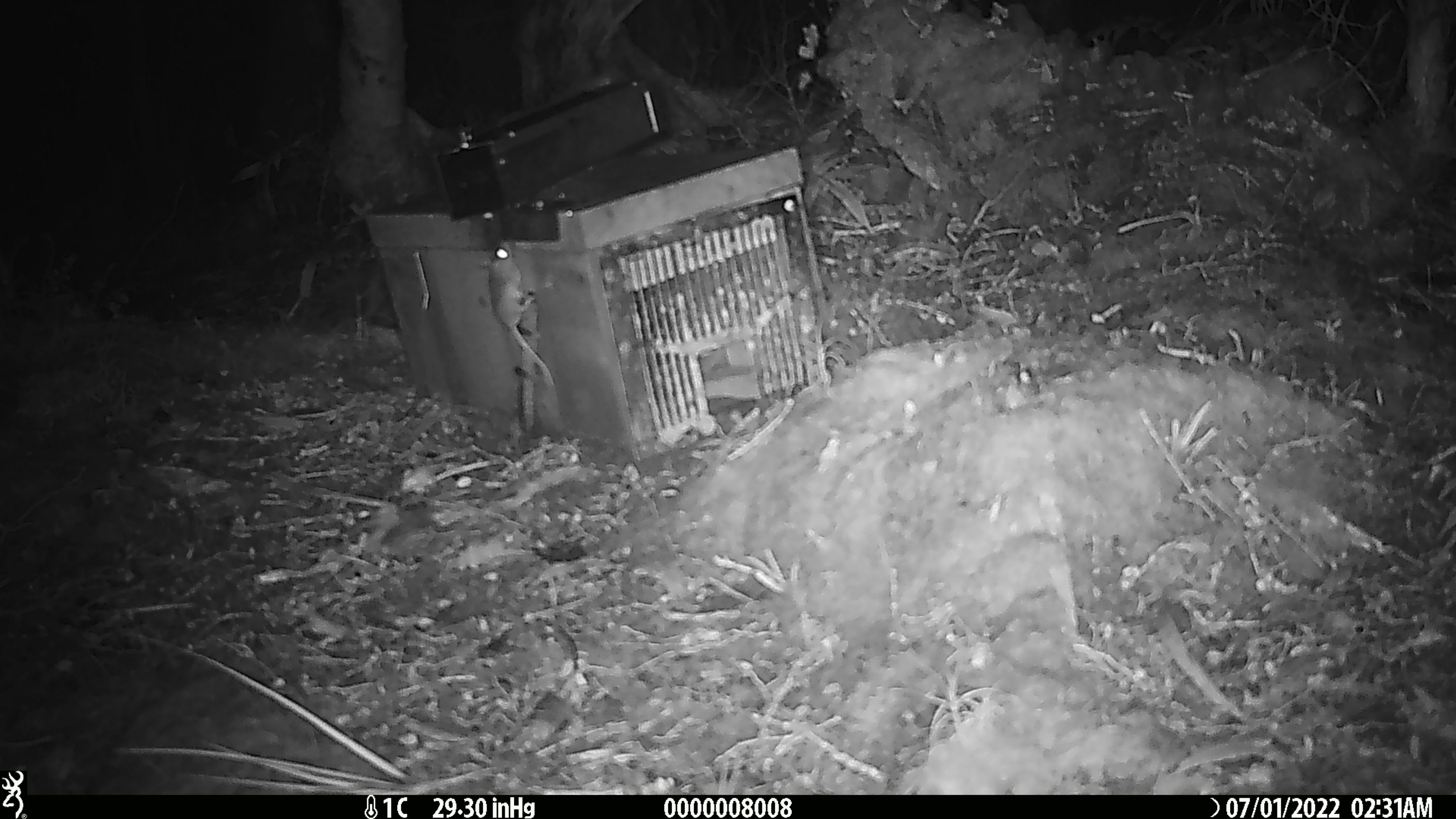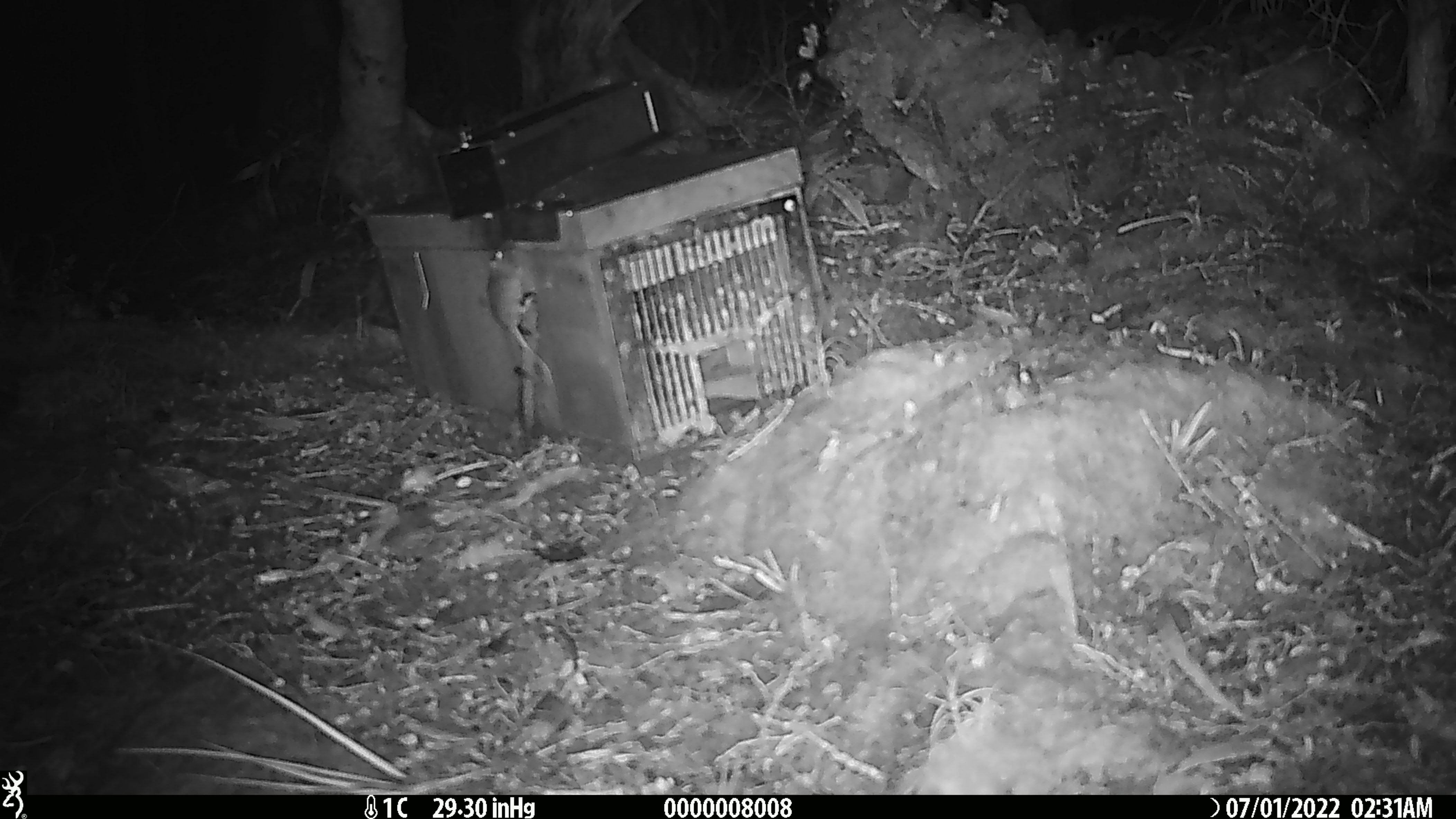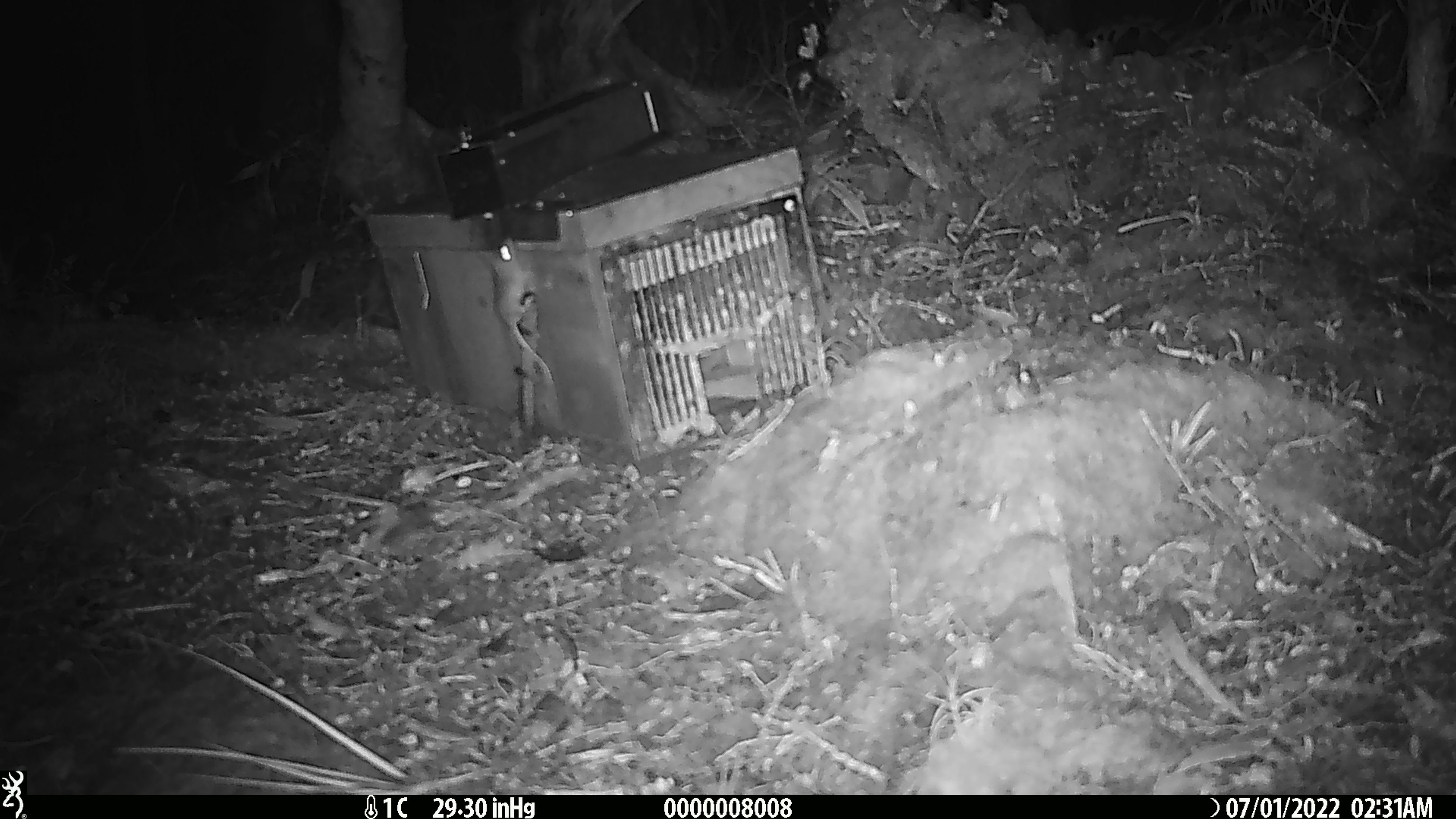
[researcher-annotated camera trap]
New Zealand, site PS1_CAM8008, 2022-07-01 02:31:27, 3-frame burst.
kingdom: Animalia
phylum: Chordata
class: Mammalia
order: Rodentia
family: Muridae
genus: Mus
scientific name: Mus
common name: mouse